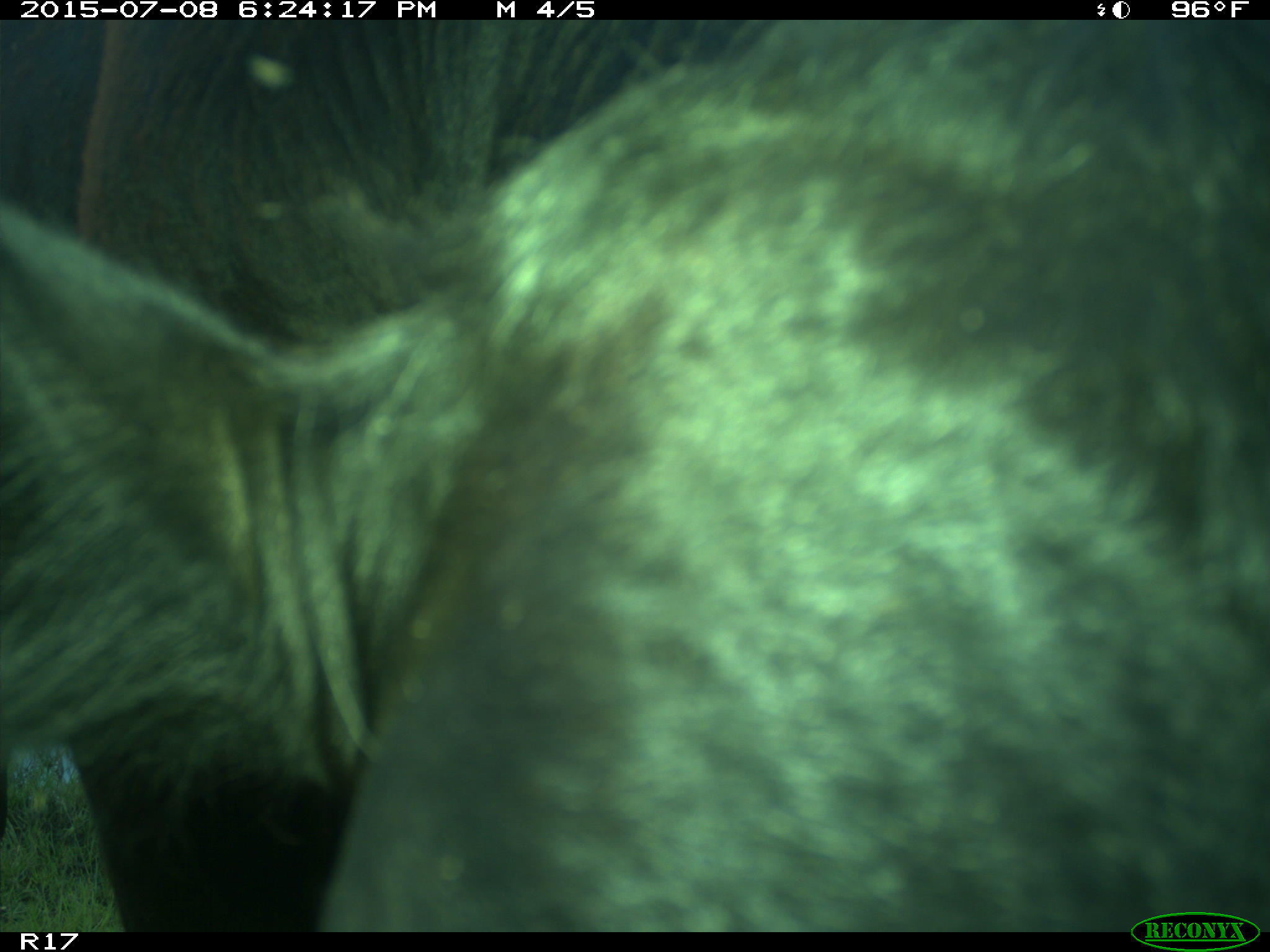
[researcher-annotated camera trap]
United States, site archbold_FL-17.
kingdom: Animalia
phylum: Chordata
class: Mammalia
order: Artiodactyla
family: Bovidae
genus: Bos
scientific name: Bos taurus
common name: domestic cow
Bos taurus (domestic cow).